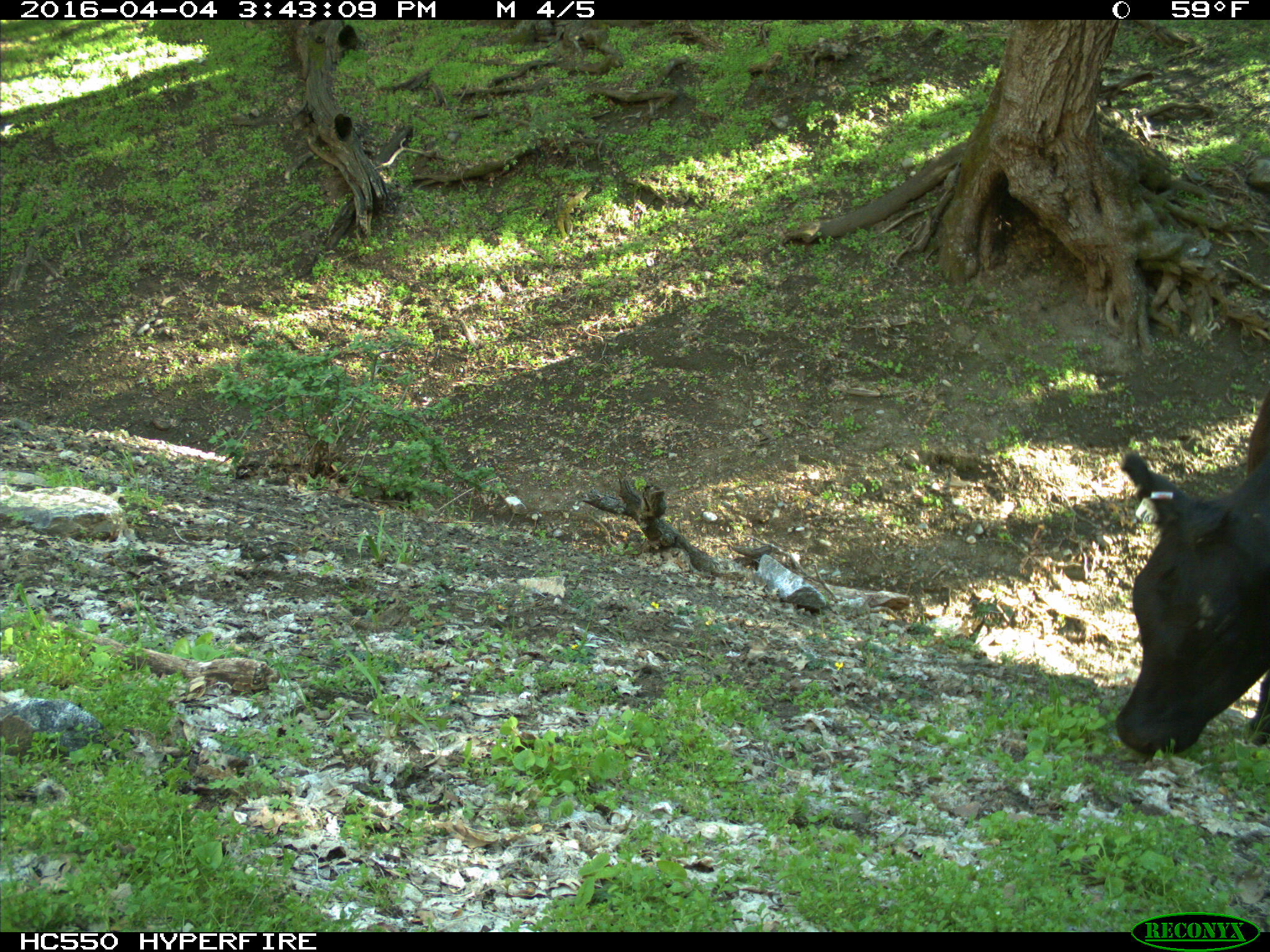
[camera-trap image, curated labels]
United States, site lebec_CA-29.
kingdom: Animalia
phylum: Chordata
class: Mammalia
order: Artiodactyla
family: Bovidae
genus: Bos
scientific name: Bos taurus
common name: domestic cow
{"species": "Bos taurus (domestic cow)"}